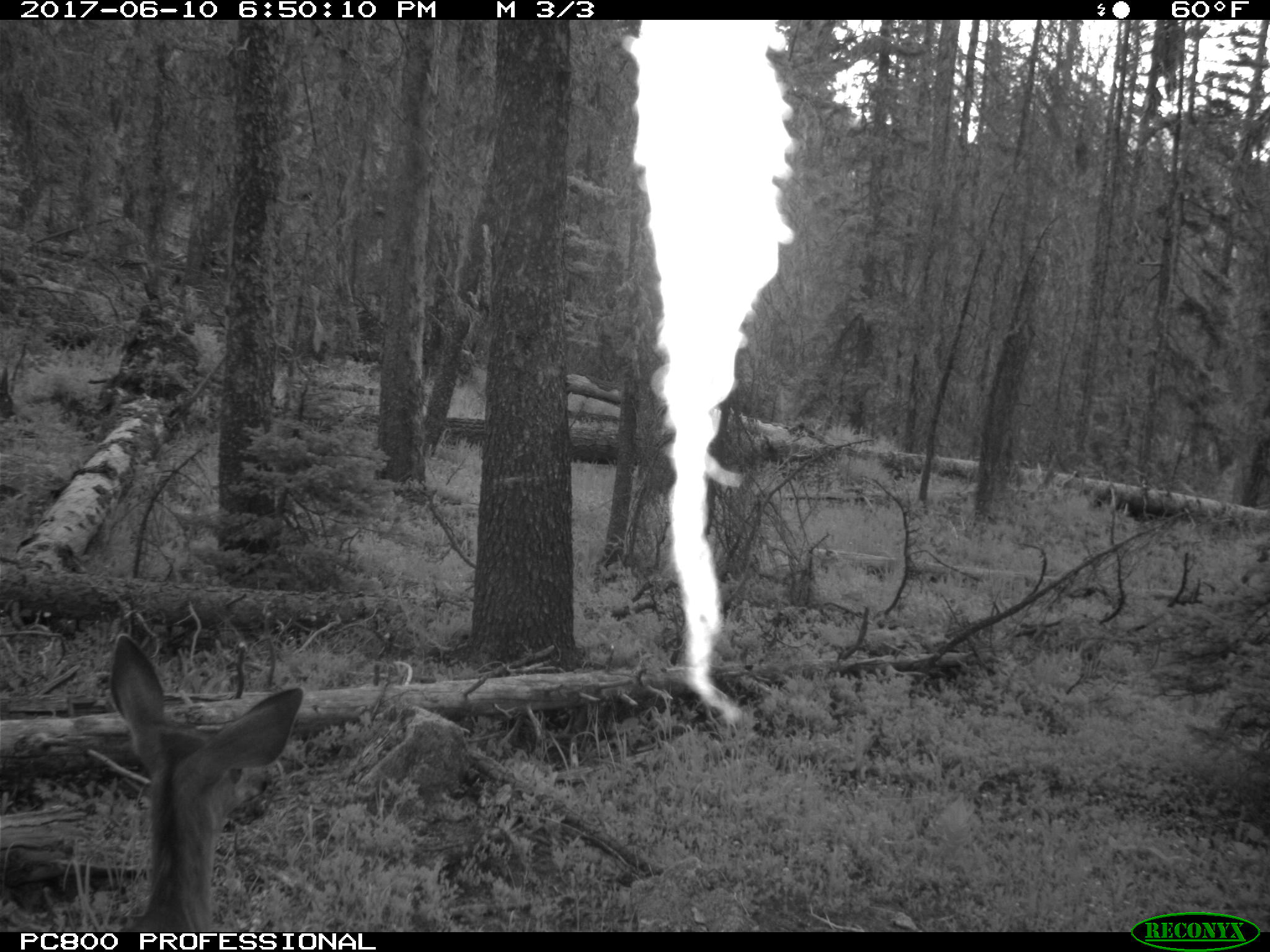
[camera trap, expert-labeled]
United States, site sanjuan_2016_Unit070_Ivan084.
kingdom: Animalia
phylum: Chordata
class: Mammalia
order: Artiodactyla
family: Cervidae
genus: Odocoileus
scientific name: Odocoileus hemionus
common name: mule deer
Odocoileus hemionus (mule deer).